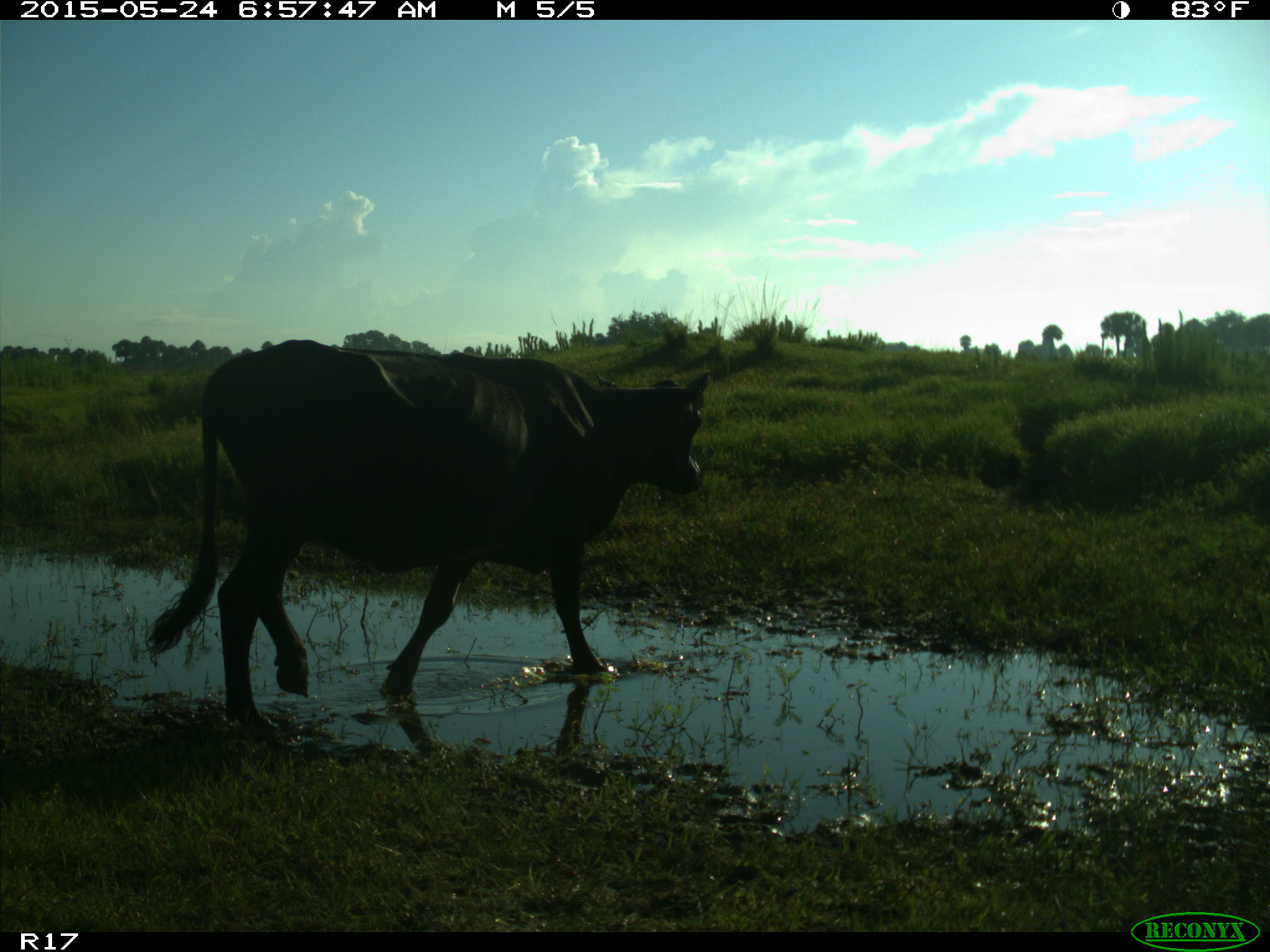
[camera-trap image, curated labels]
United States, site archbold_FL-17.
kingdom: Animalia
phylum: Chordata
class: Mammalia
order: Artiodactyla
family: Bovidae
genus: Bos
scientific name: Bos taurus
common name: domestic cow